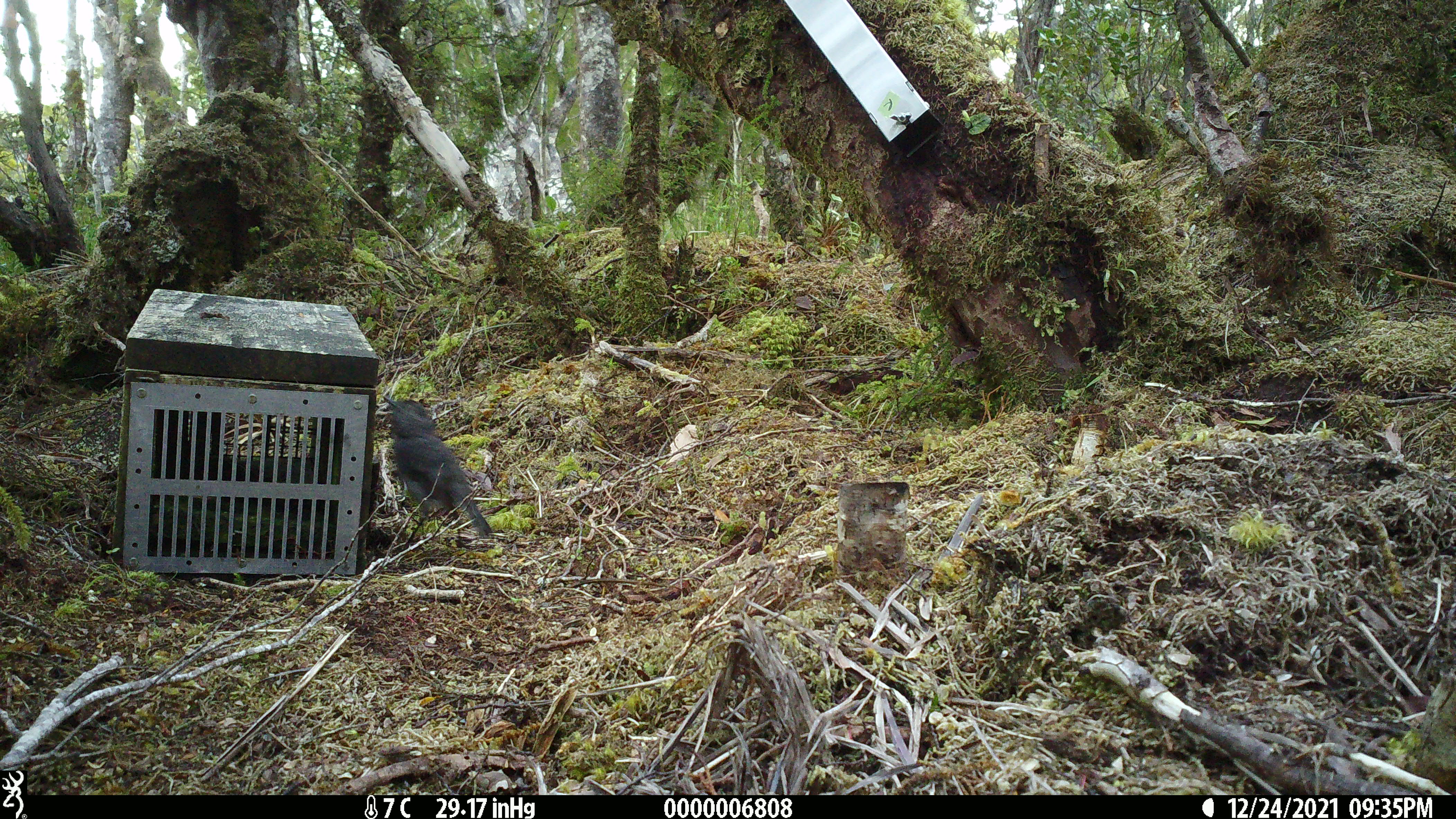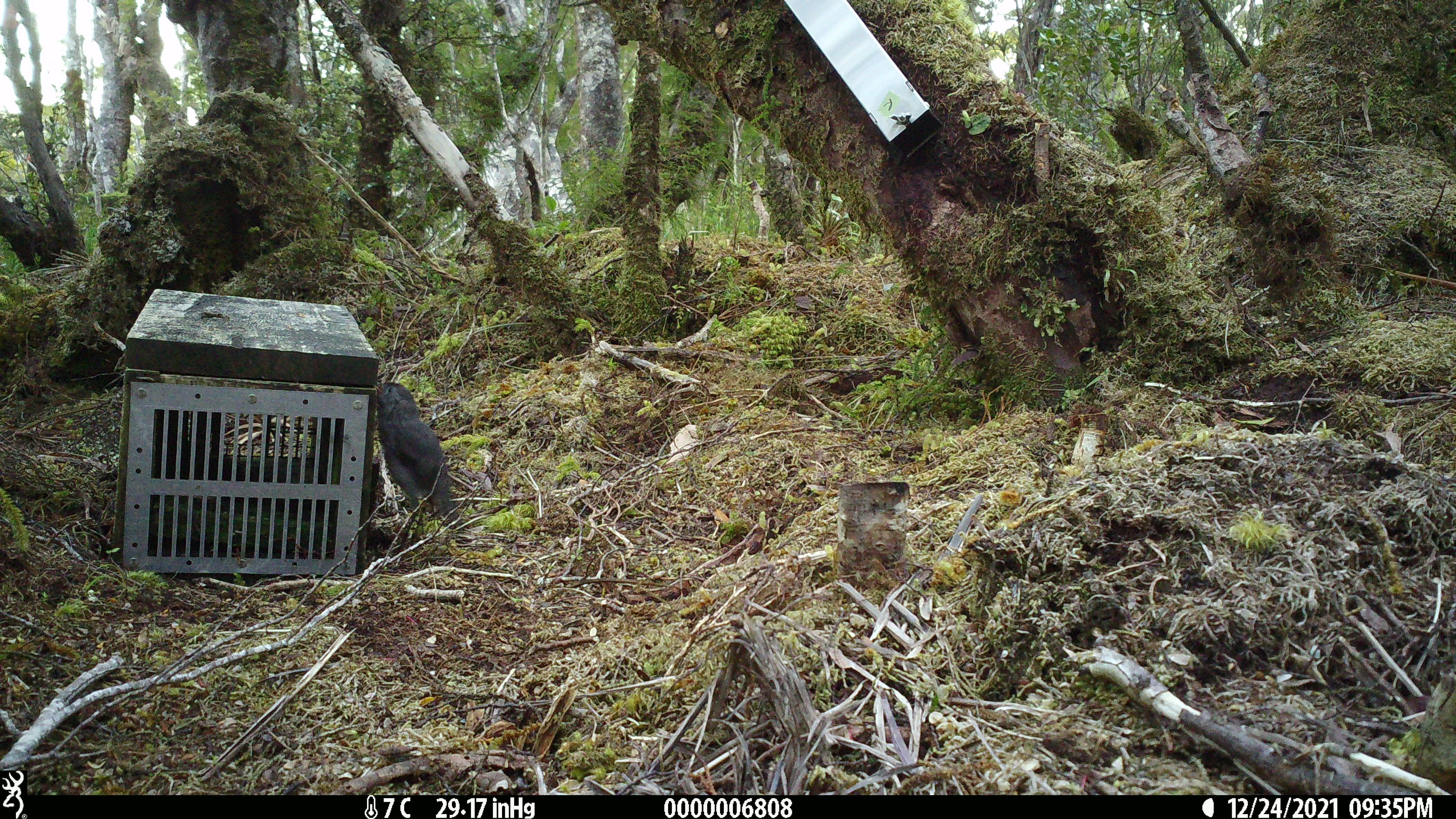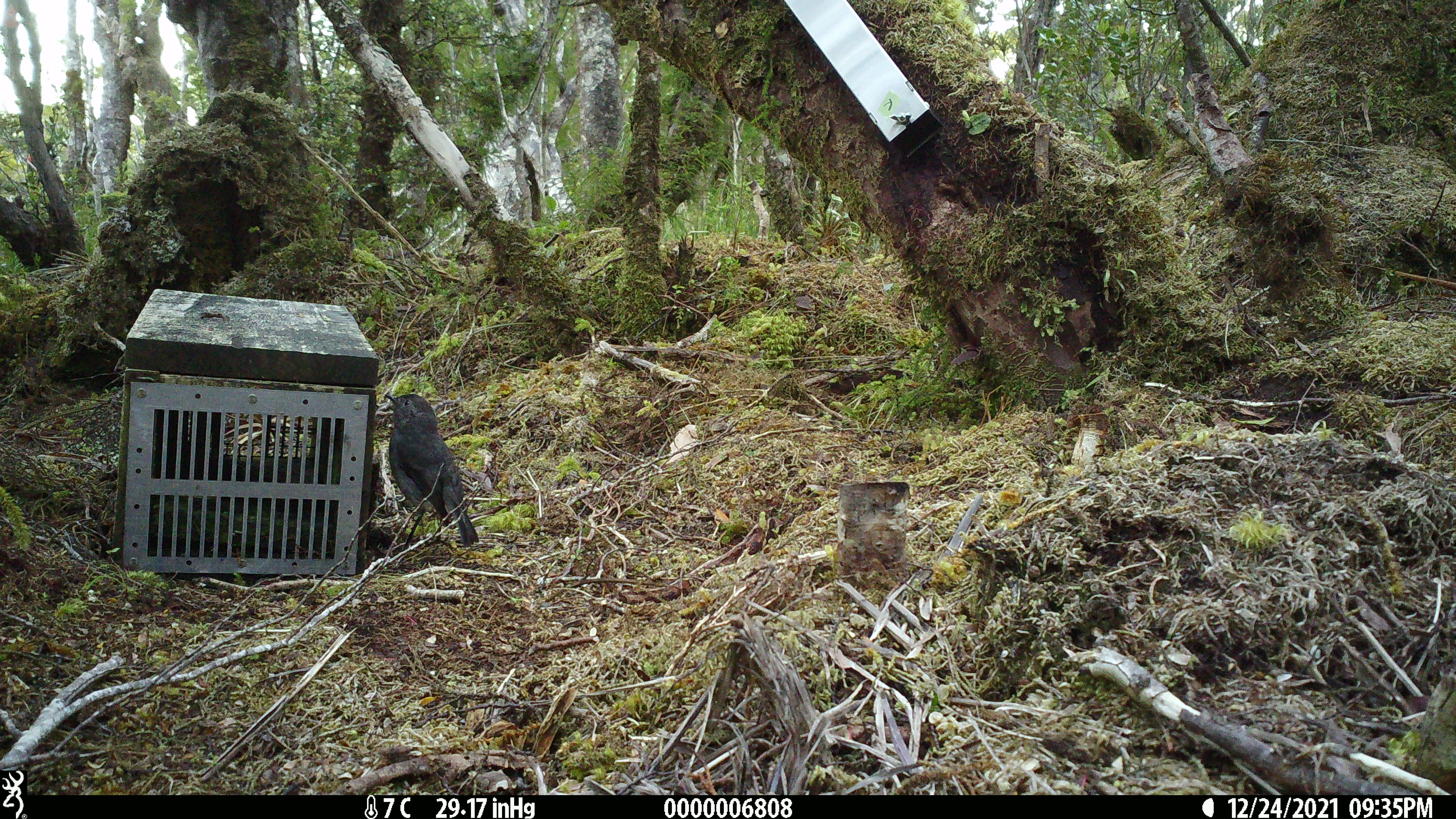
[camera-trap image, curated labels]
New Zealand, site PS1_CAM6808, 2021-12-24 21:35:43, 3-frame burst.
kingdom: Animalia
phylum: Chordata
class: Aves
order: Passeriformes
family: Petroicidae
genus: Petroica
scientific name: Petroica australis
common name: new zealand robin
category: robin